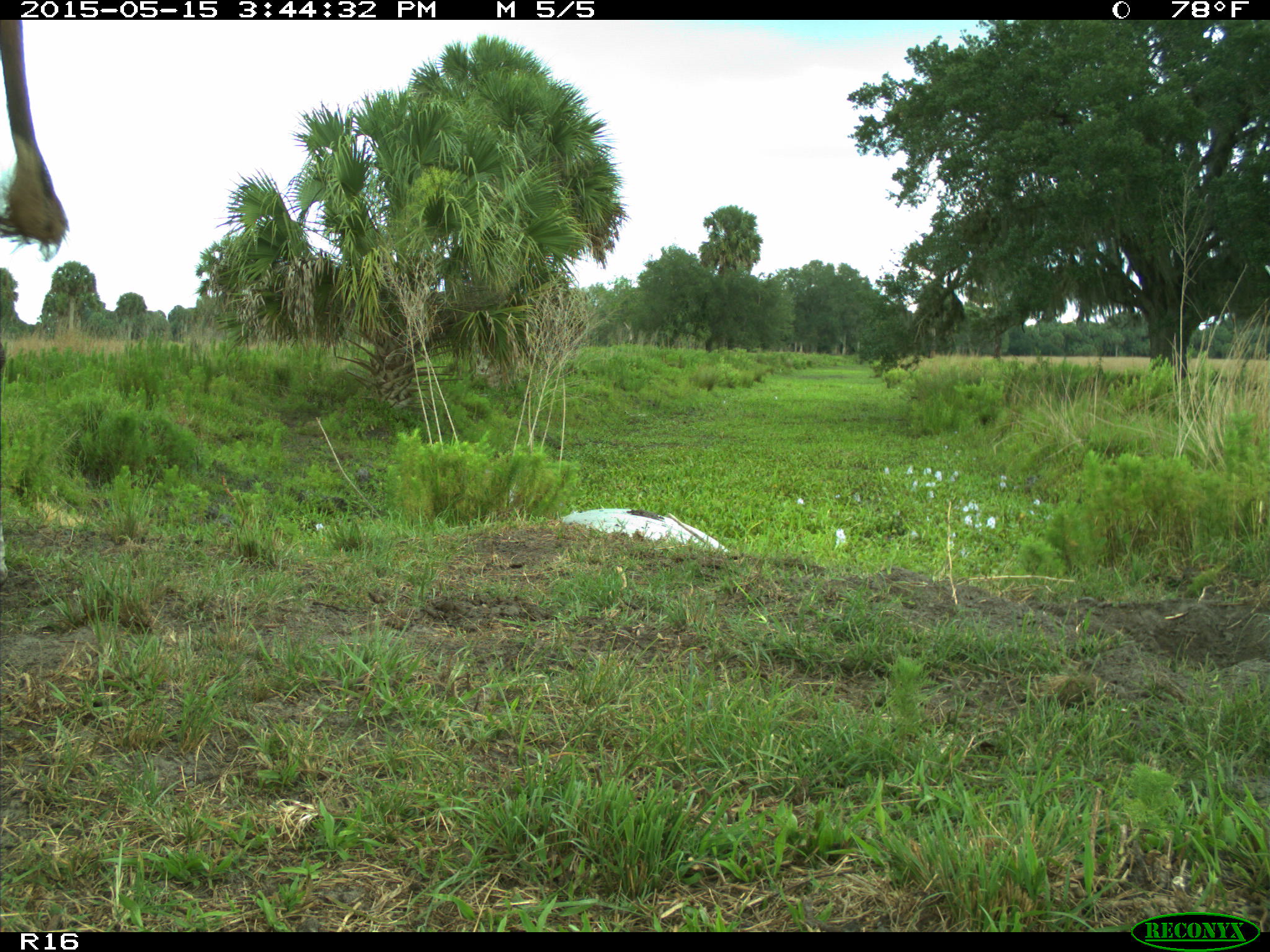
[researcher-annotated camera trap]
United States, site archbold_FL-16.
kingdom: Animalia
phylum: Chordata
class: Mammalia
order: Artiodactyla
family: Bovidae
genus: Bos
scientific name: Bos taurus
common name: domestic cow